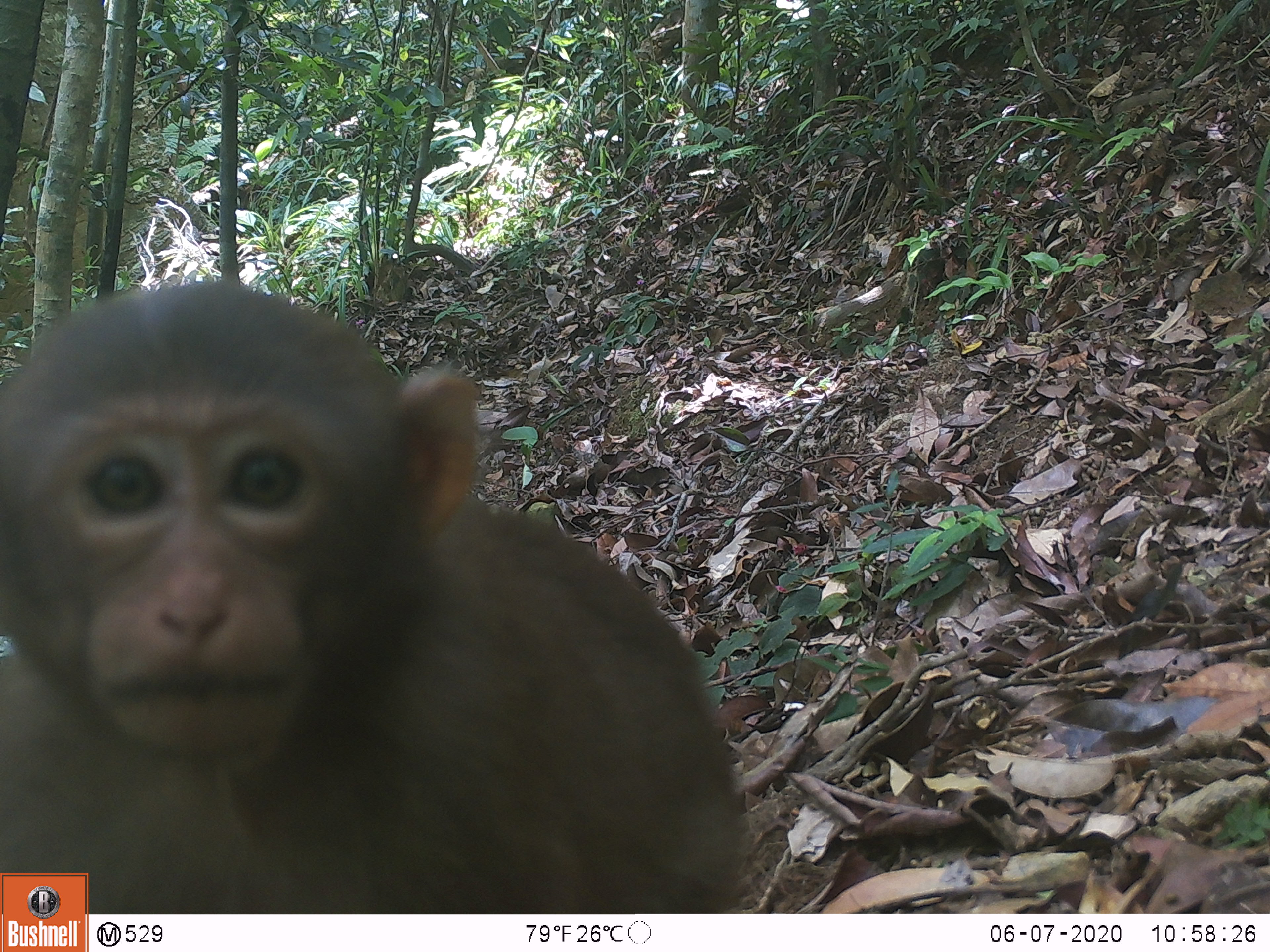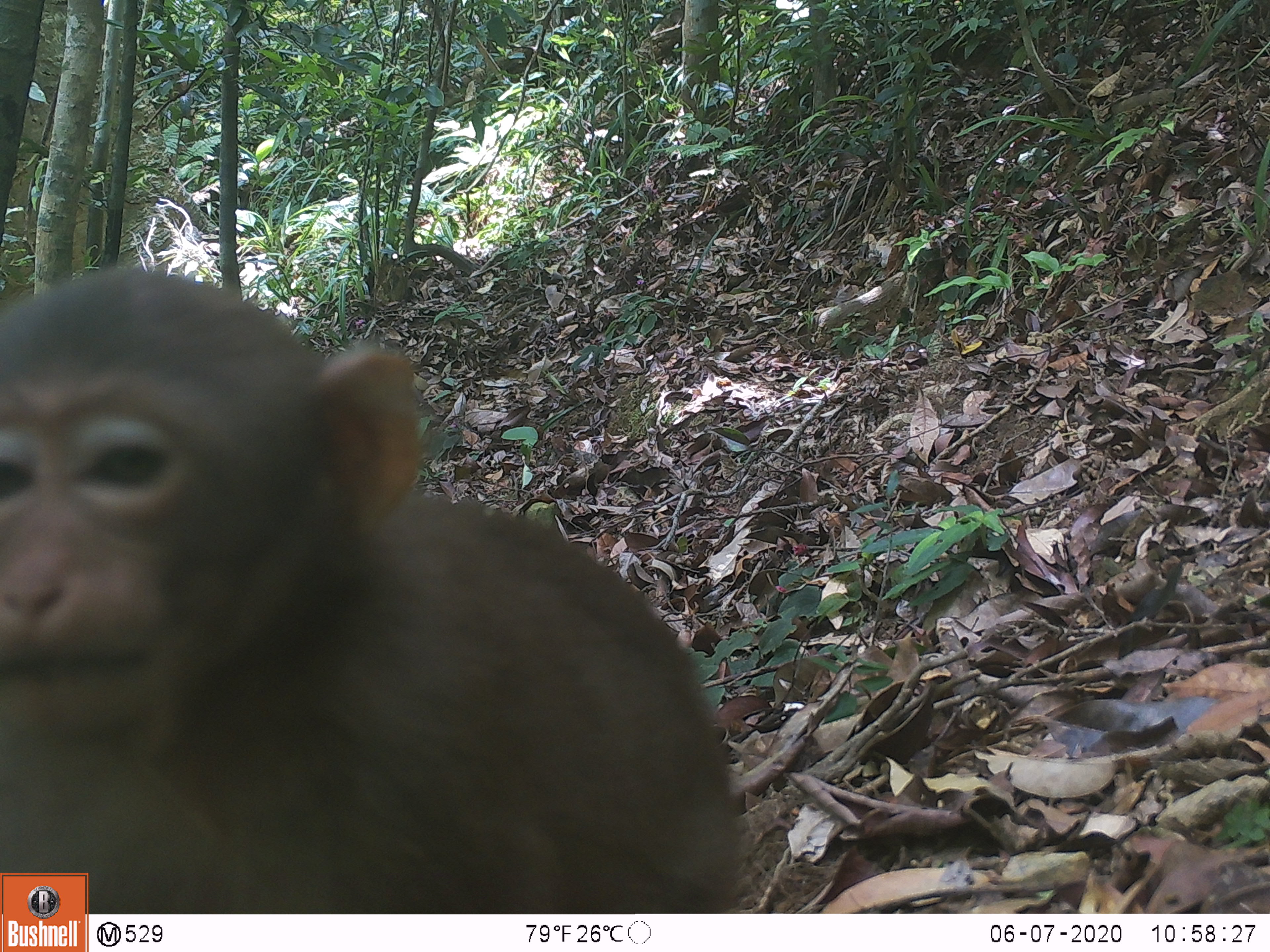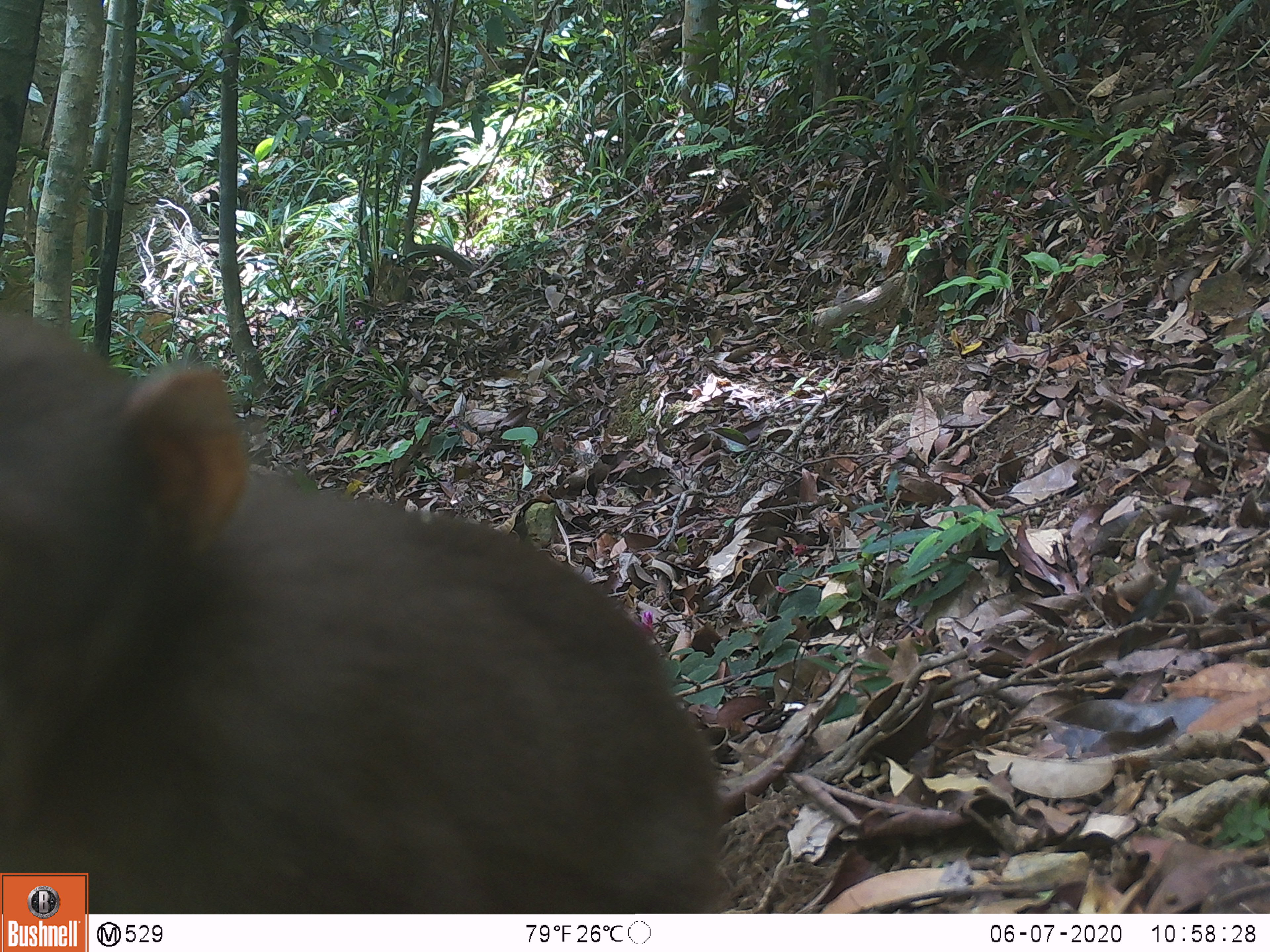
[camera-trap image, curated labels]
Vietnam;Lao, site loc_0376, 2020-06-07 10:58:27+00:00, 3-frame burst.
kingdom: Animalia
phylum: Chordata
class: Mammalia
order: Primates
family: Cercopithecidae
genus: Macaca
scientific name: Macaca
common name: macaques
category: assam or rhesus macaque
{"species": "assam or rhesus macaque (macaques) (Macaca)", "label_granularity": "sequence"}